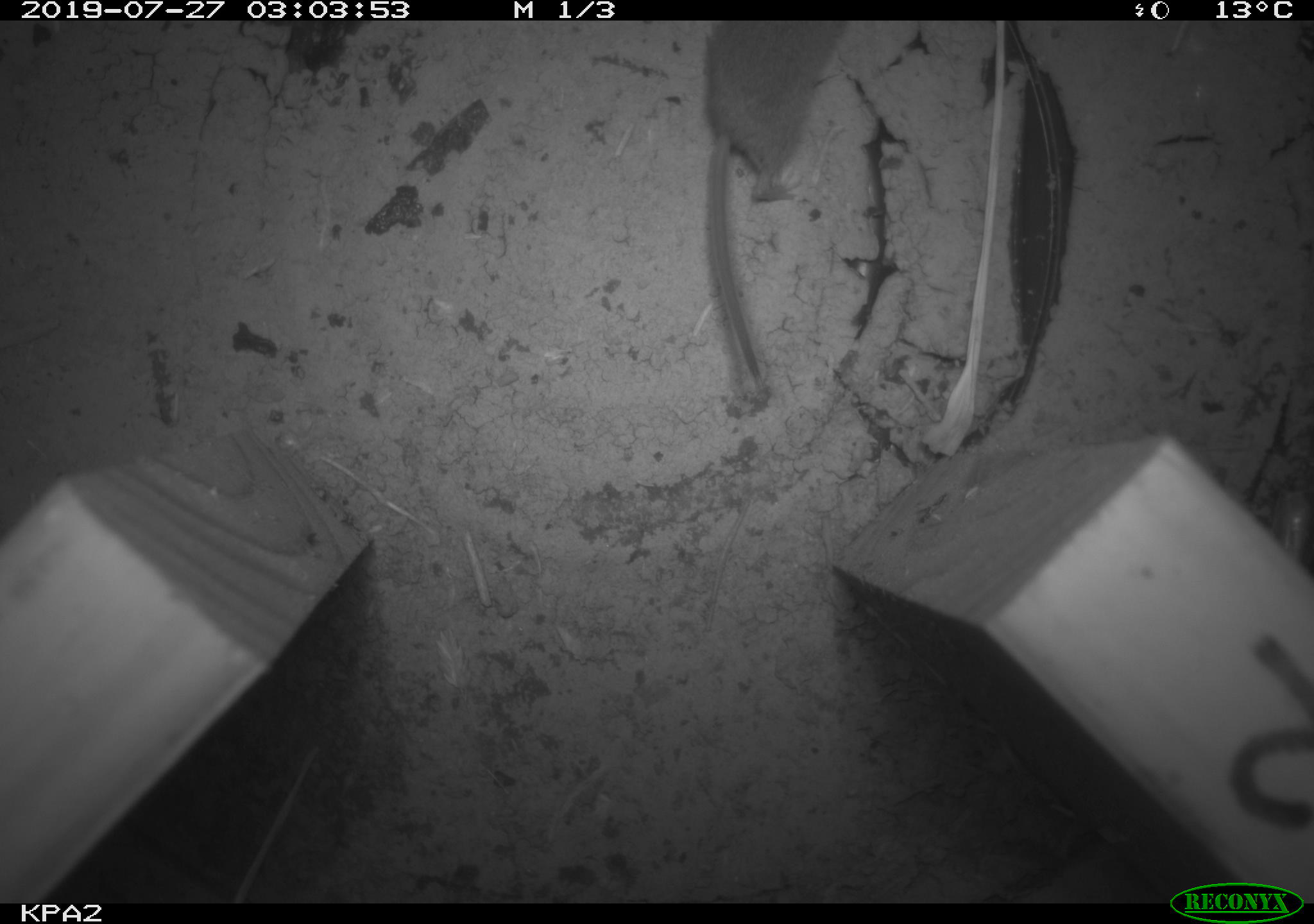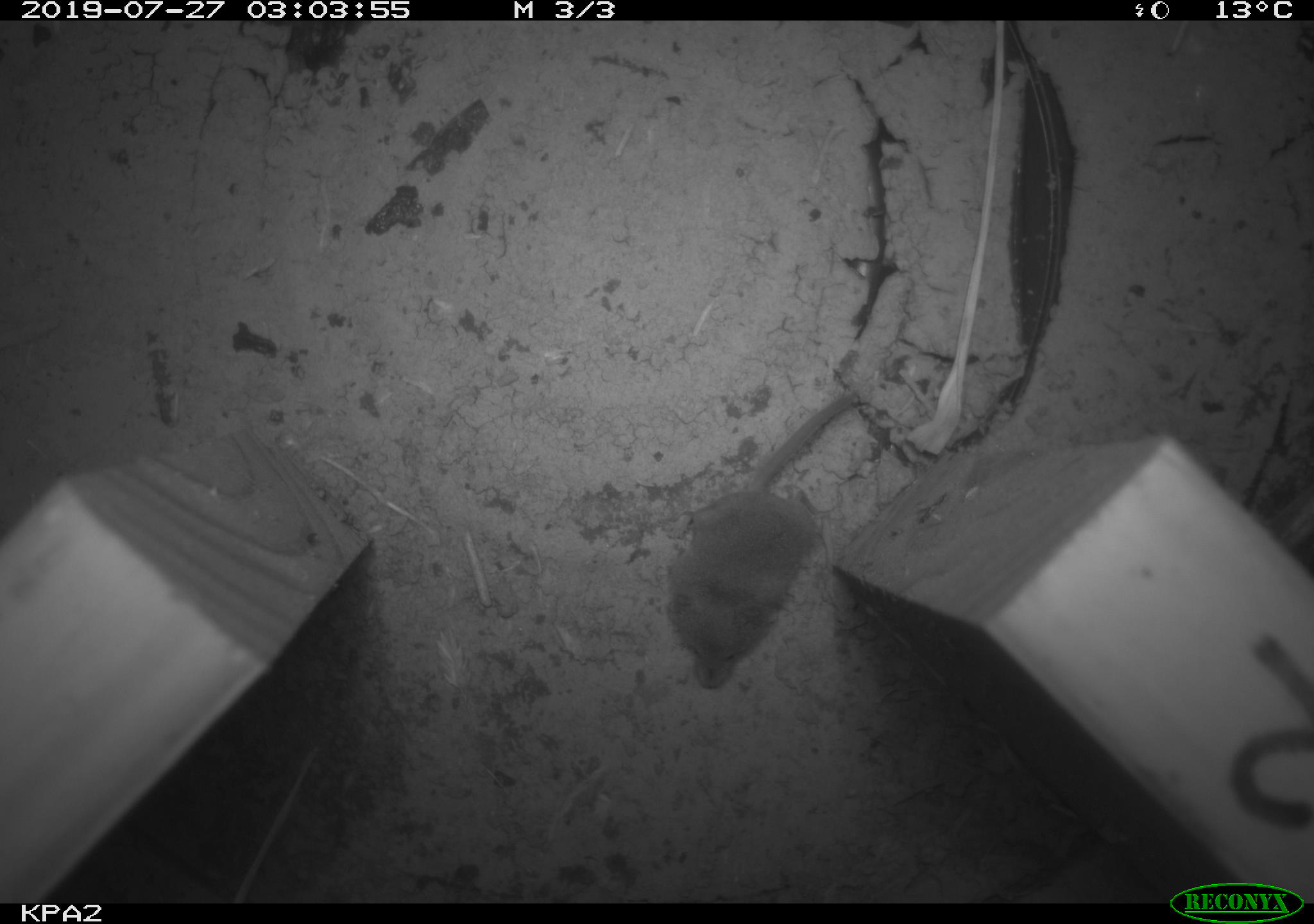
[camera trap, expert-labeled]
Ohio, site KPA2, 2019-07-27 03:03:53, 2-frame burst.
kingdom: Animalia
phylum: Chordata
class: Mammalia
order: Eulipotyphla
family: Soricidae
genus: Sorex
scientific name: Sorex cinereus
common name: masked shrew